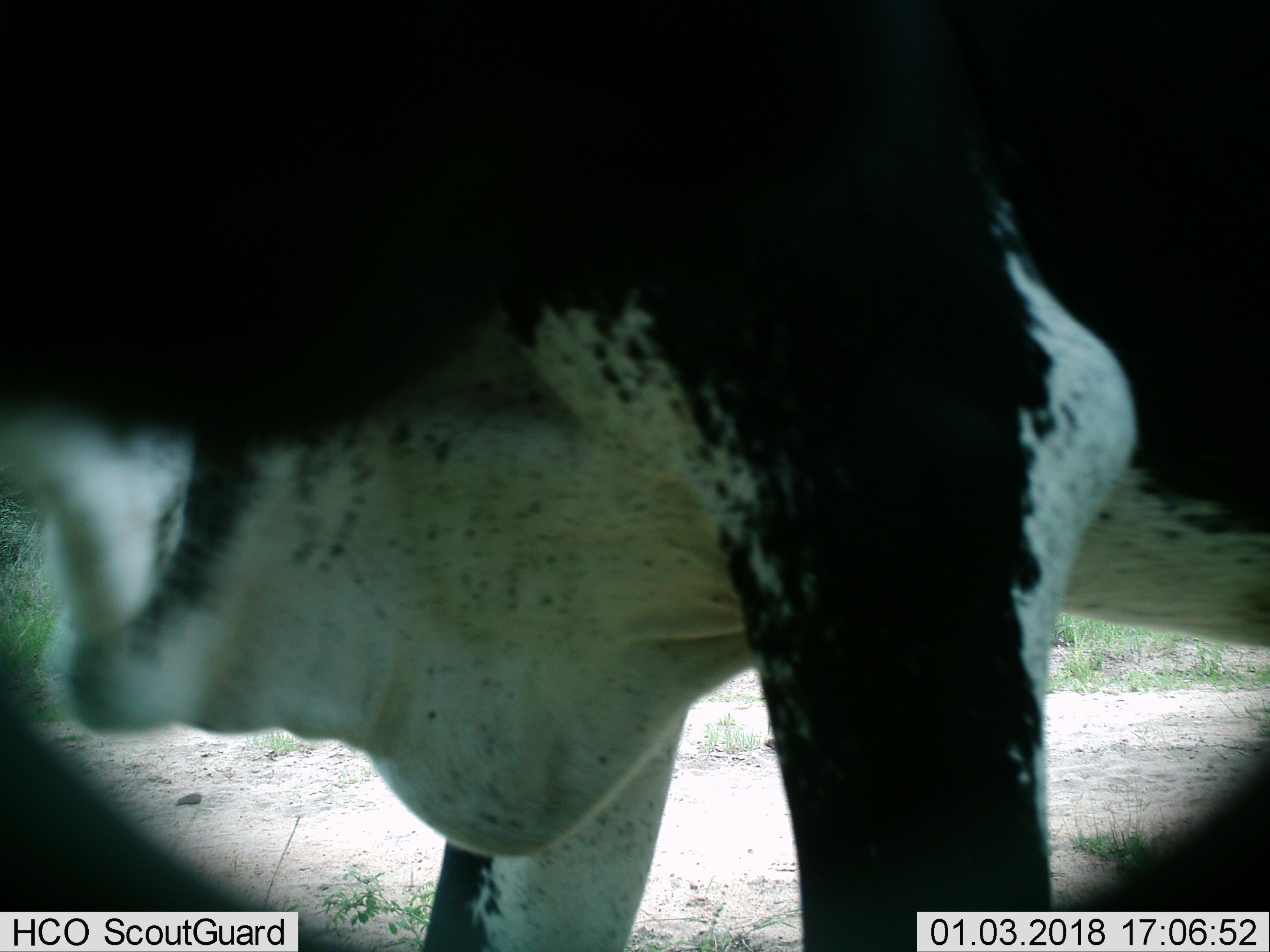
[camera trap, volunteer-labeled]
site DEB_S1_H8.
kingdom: Animalia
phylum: Chordata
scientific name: Vertebrata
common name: domestic animal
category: domesticanimal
Domesticanimal (domestic animal) (Vertebrata), count 1. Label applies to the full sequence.